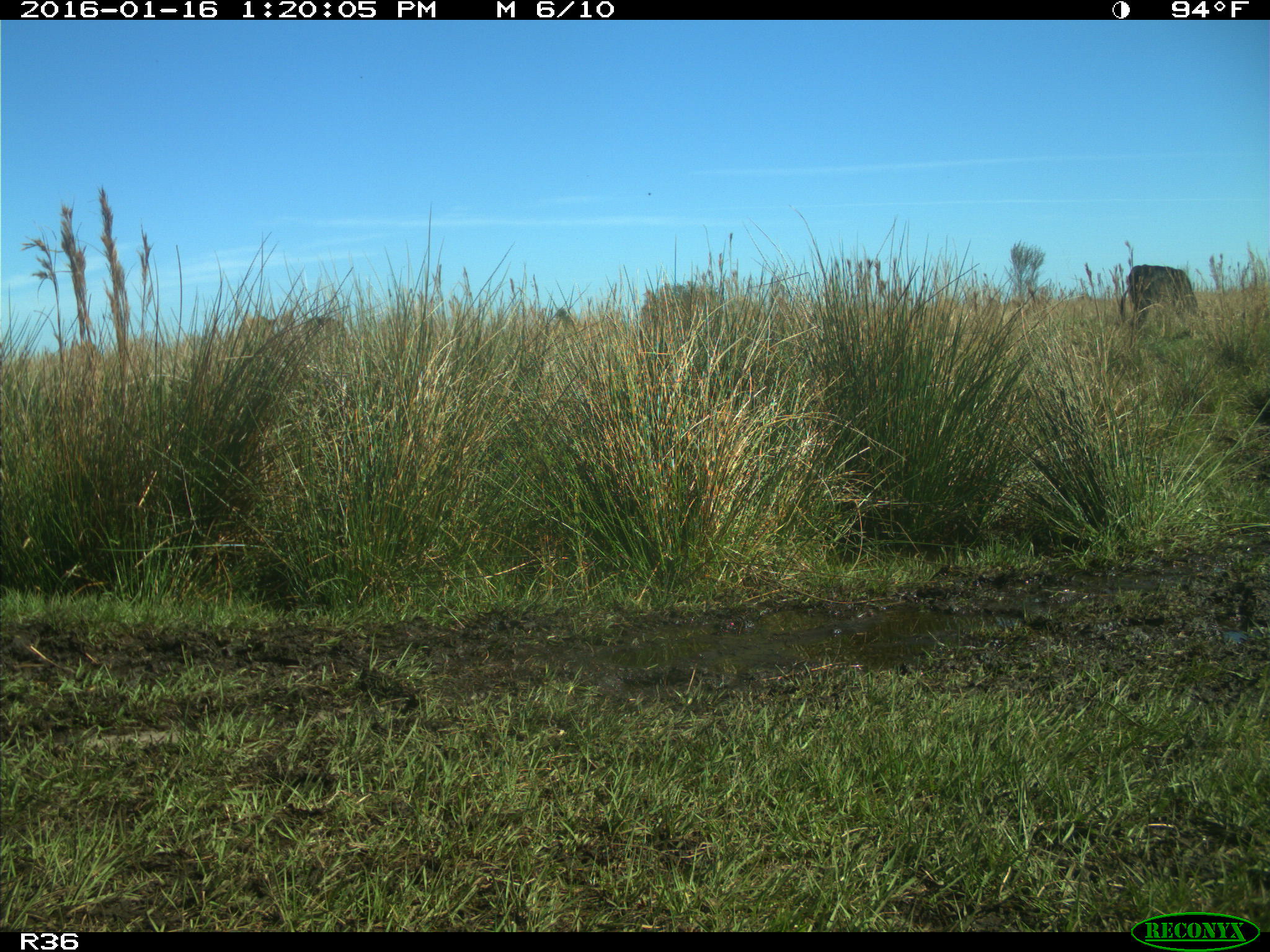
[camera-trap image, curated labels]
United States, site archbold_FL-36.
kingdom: Animalia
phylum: Chordata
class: Mammalia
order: Artiodactyla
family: Bovidae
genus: Bos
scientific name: Bos taurus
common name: domestic cow